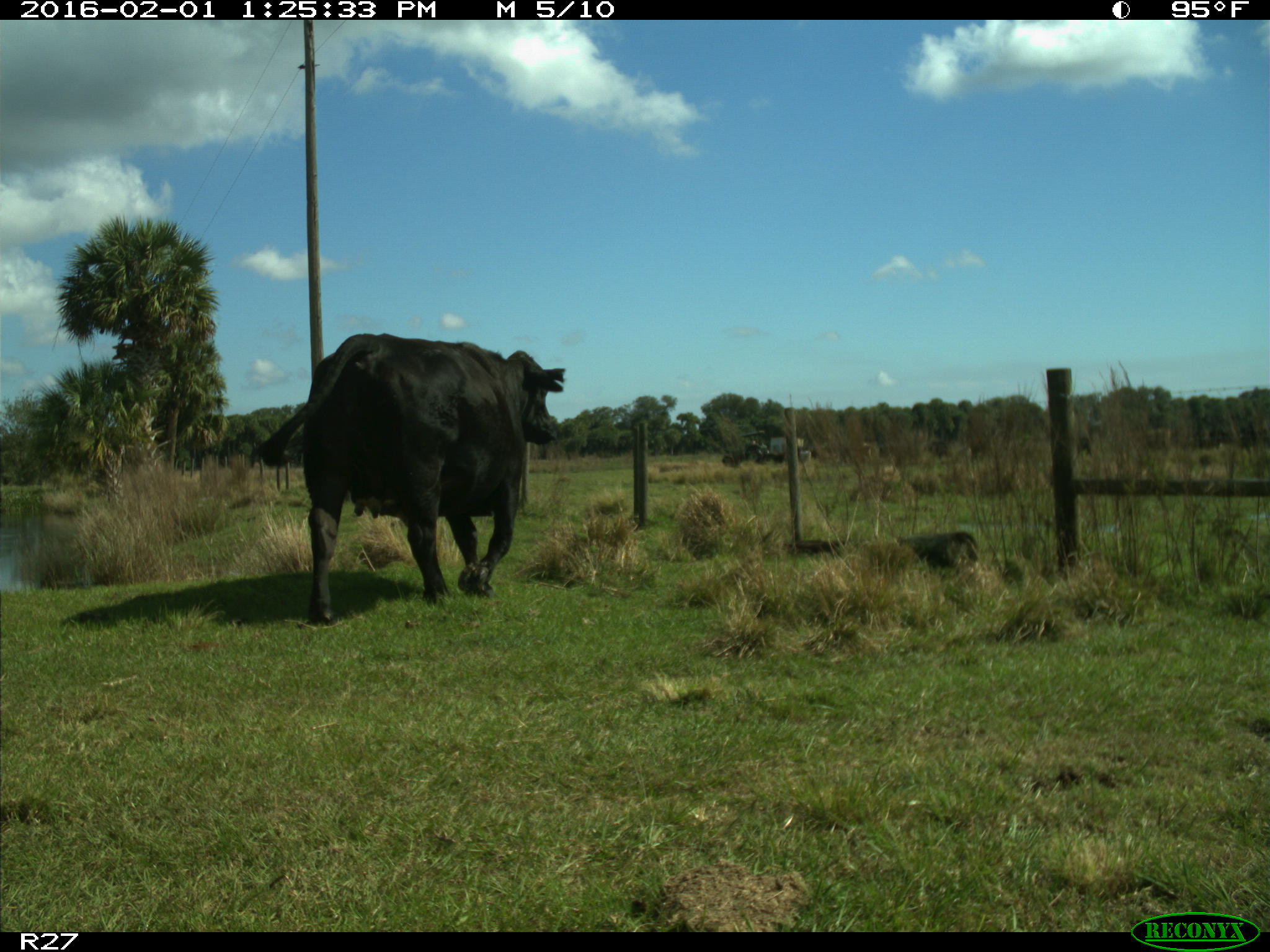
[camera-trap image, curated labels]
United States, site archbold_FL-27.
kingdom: Animalia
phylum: Chordata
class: Mammalia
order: Artiodactyla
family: Bovidae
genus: Bos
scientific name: Bos taurus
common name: domestic cow